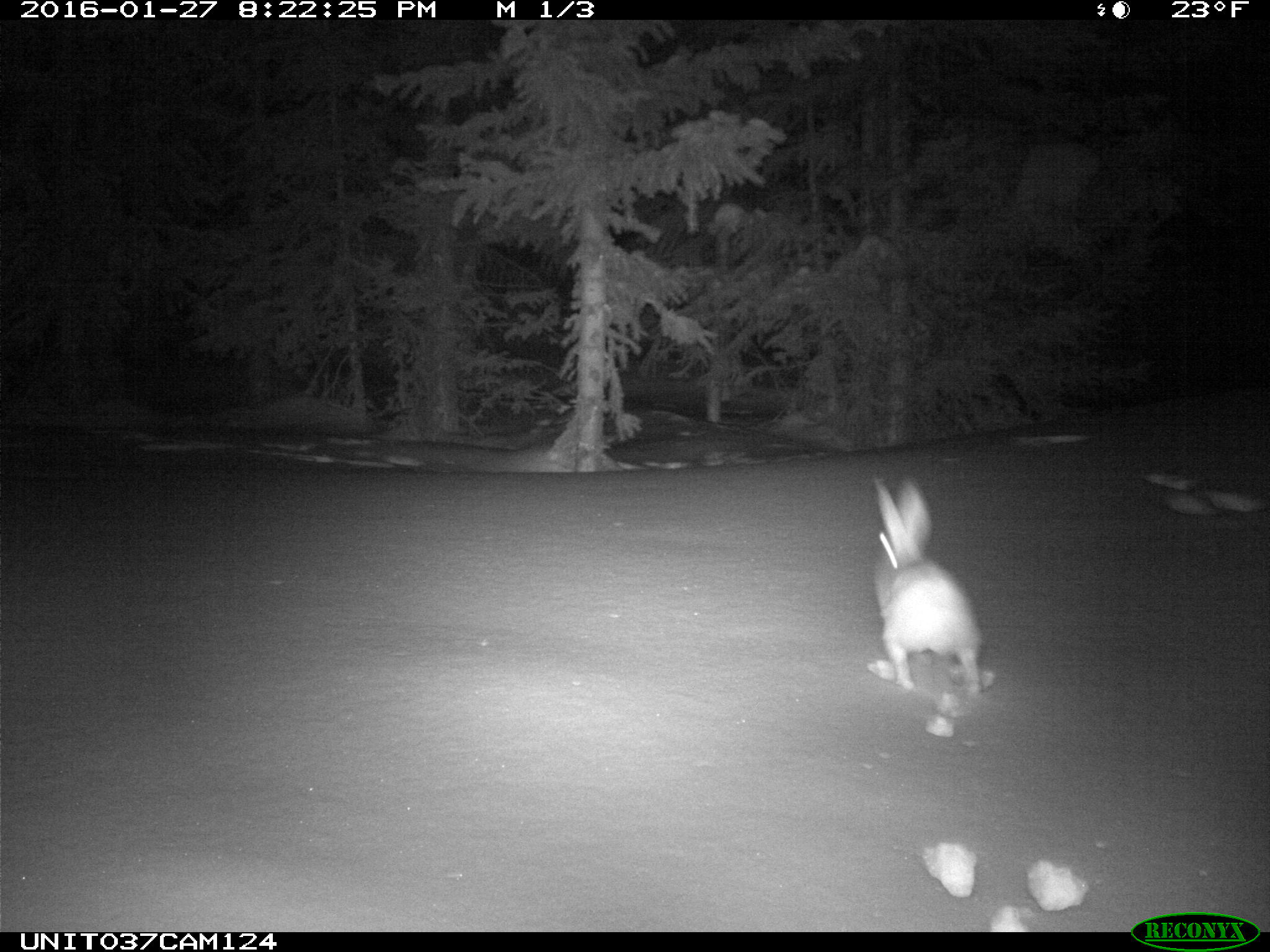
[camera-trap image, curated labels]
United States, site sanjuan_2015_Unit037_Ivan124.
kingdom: Animalia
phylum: Chordata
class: Mammalia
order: Lagomorpha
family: Leporidae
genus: Lepus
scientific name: Lepus americanus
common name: snowshoe hare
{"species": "Lepus americanus (snowshoe hare)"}